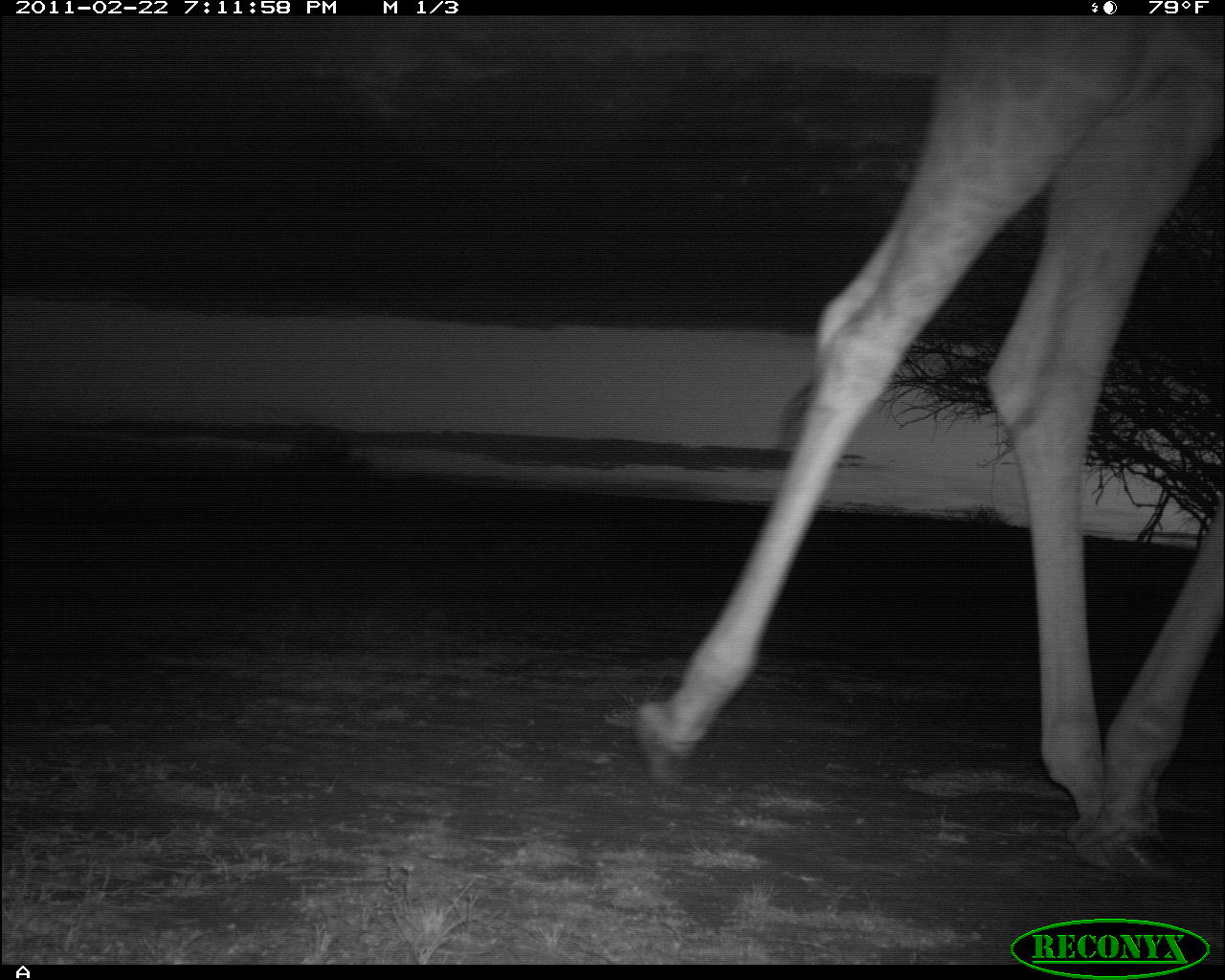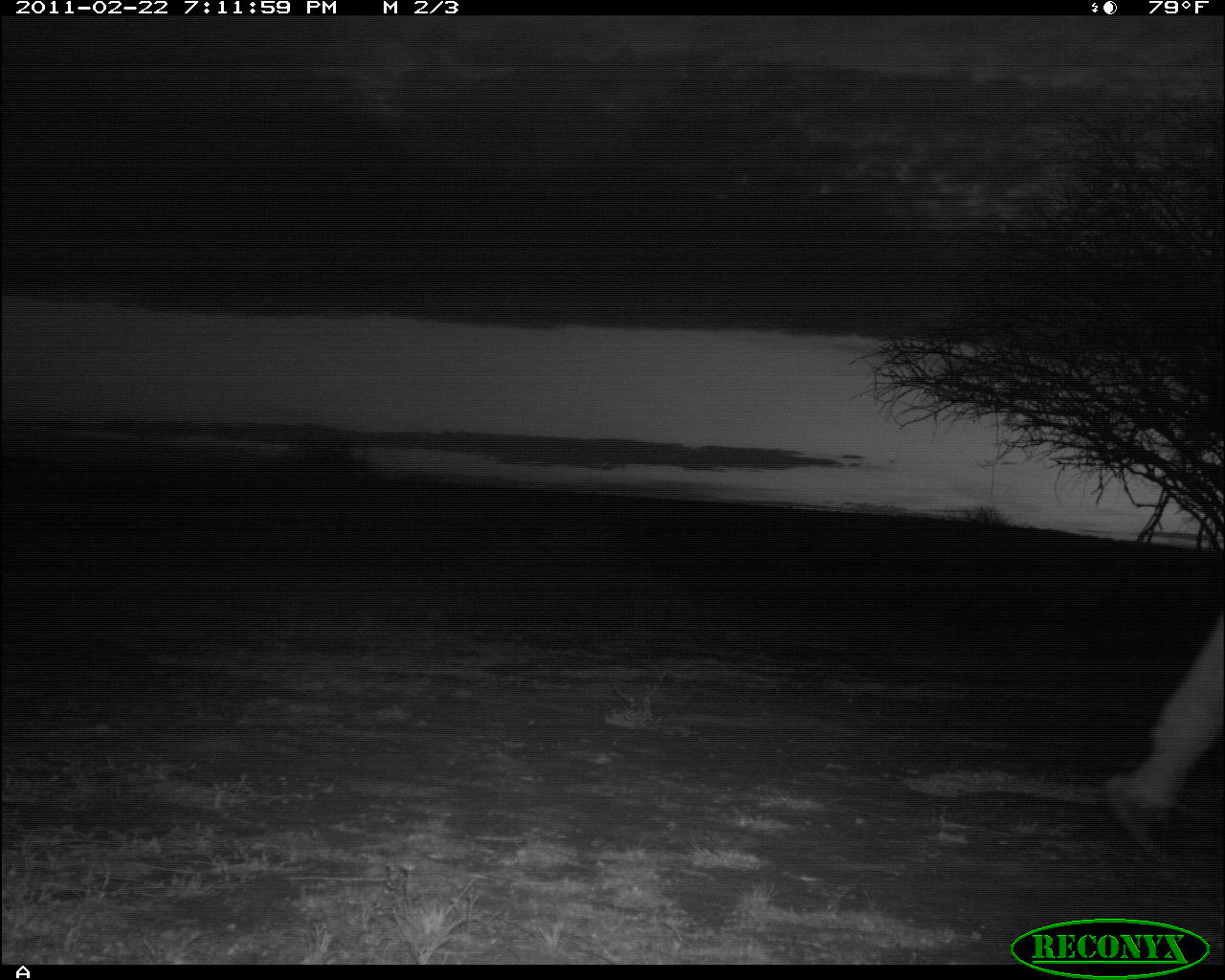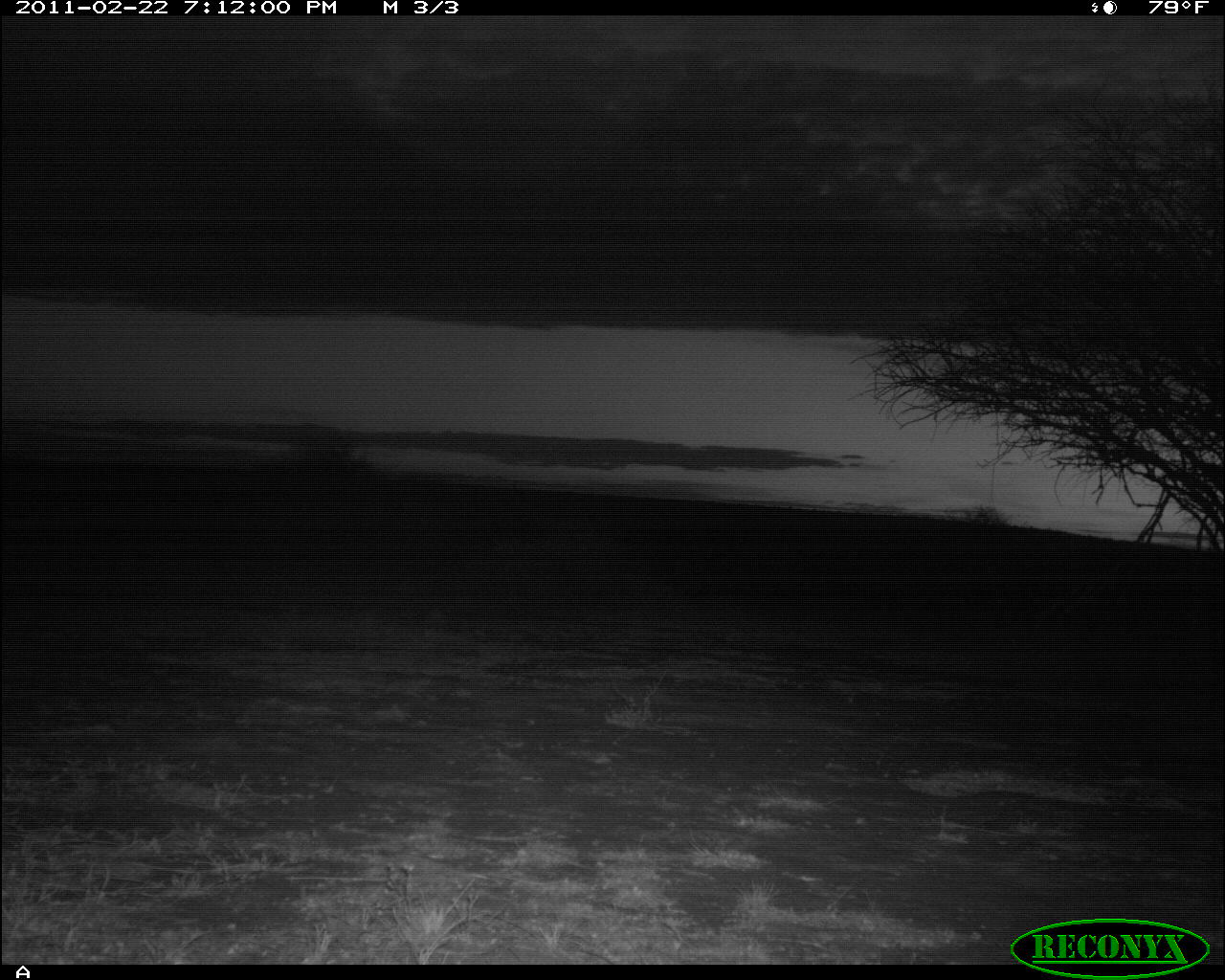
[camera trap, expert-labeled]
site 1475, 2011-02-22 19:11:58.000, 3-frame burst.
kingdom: Animalia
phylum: Chordata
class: Mammalia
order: Artiodactyla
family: Bovidae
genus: Madoqua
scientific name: Madoqua guentheri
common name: günther's dik-dik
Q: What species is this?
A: Madoqua guentheri (günther's dik-dik).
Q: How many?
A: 1.